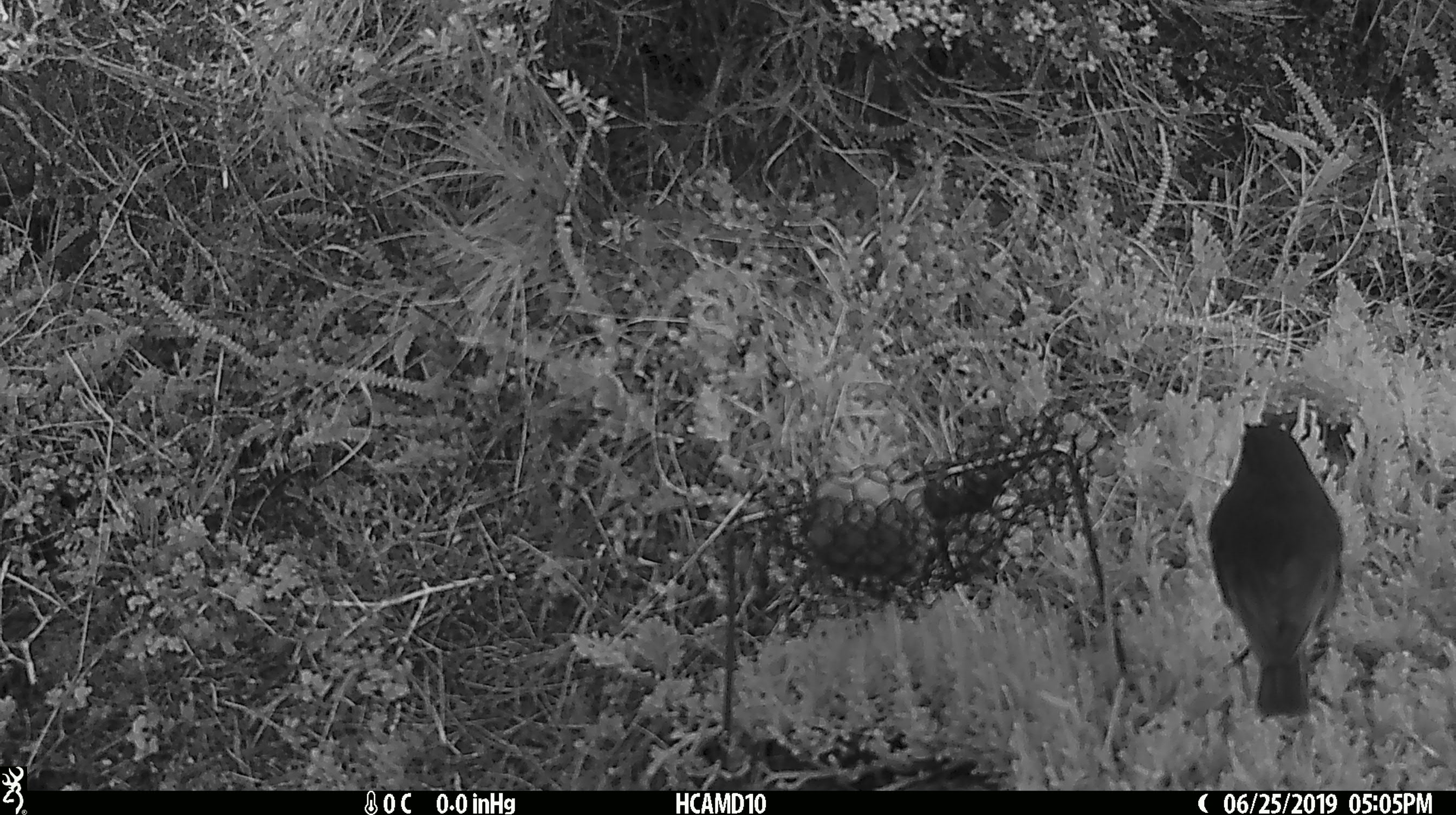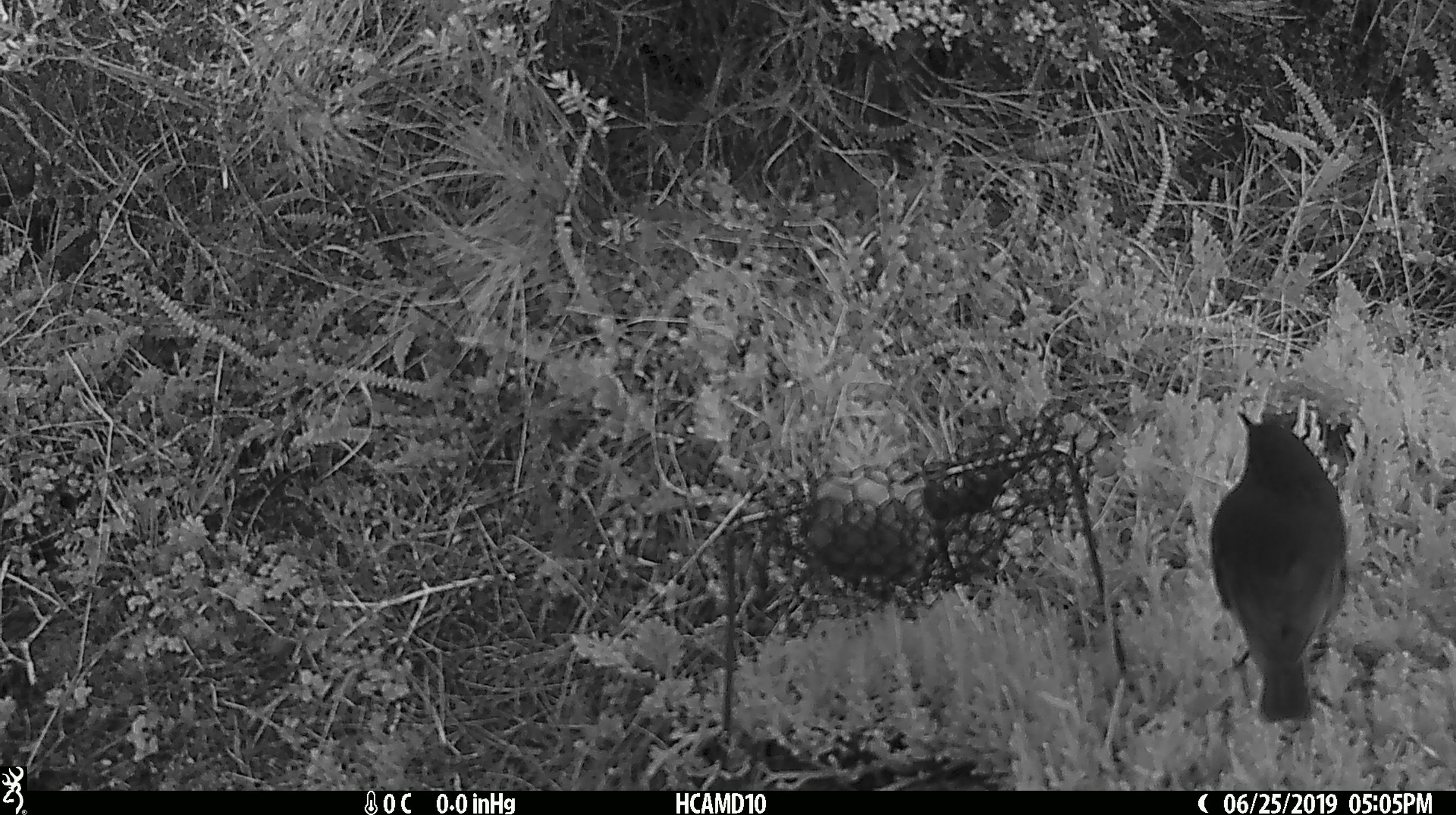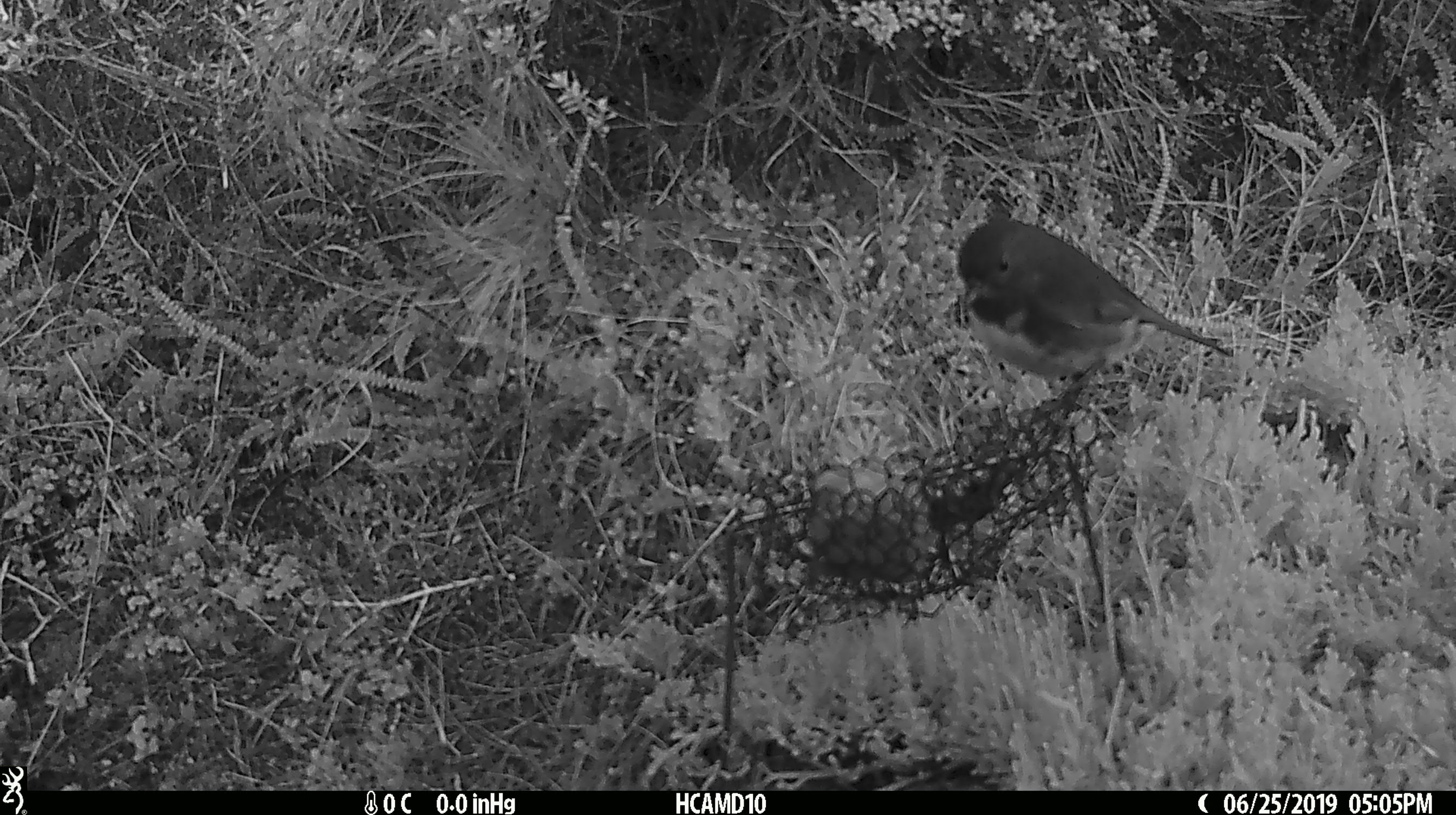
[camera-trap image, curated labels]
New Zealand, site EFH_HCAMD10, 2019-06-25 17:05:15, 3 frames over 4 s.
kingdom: Animalia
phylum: Chordata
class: Aves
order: Passeriformes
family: Petroicidae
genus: Petroica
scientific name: Petroica australis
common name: new zealand robin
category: robin